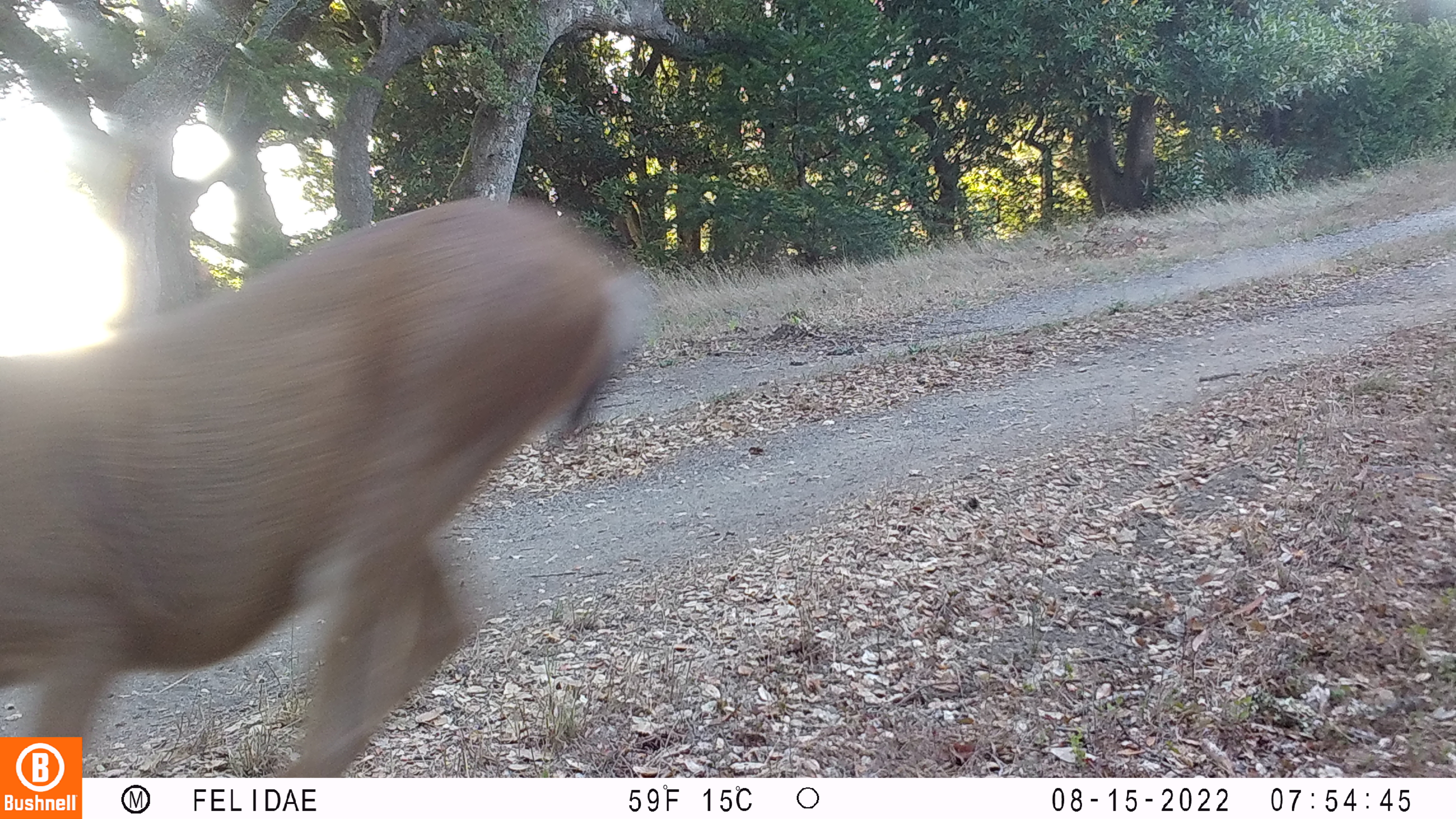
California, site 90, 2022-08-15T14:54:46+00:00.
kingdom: Animalia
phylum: Chordata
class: Mammalia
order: Artiodactyla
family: Cervidae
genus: Odocoileus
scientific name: Odocoileus hemionus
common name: mule deer